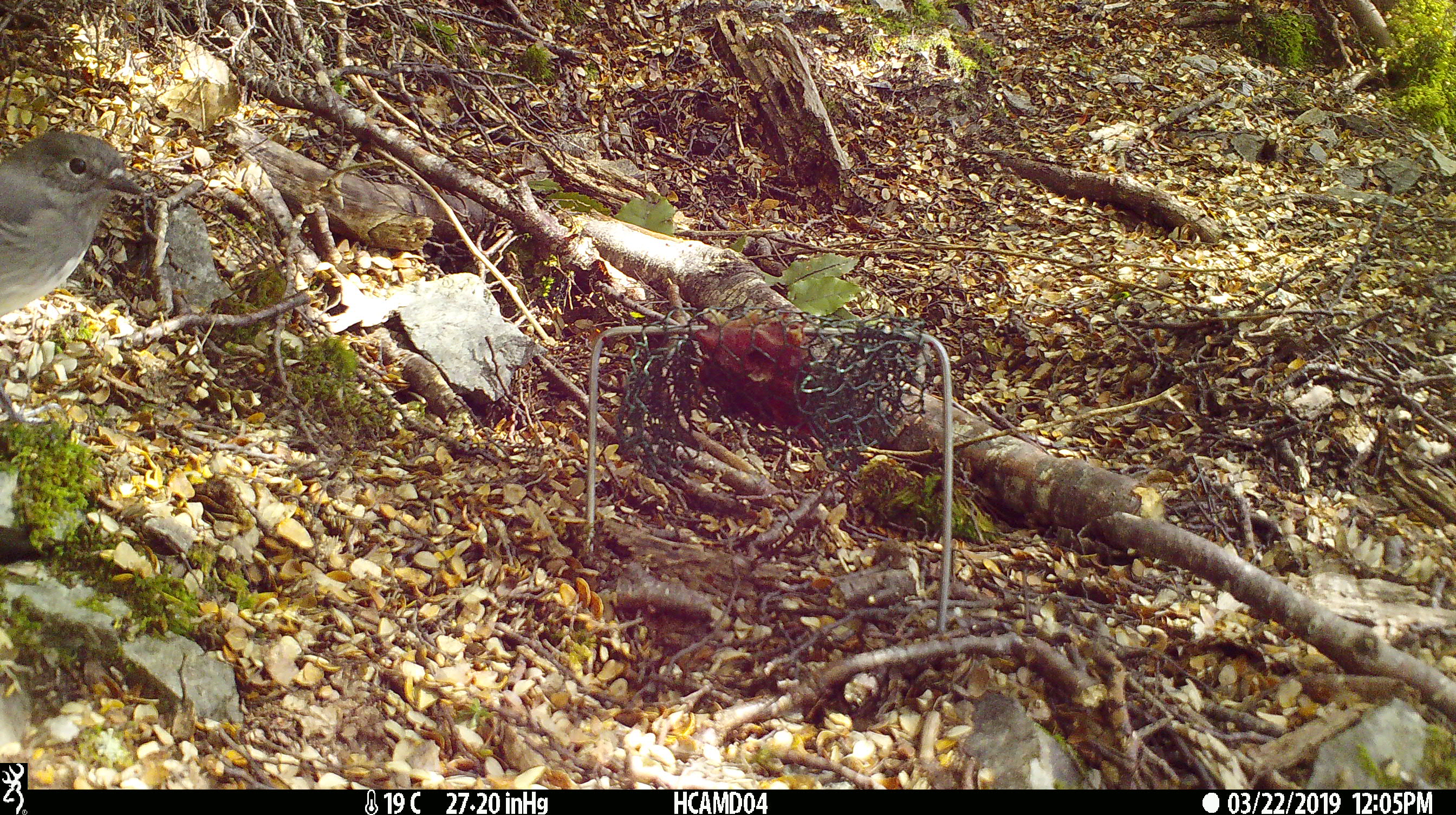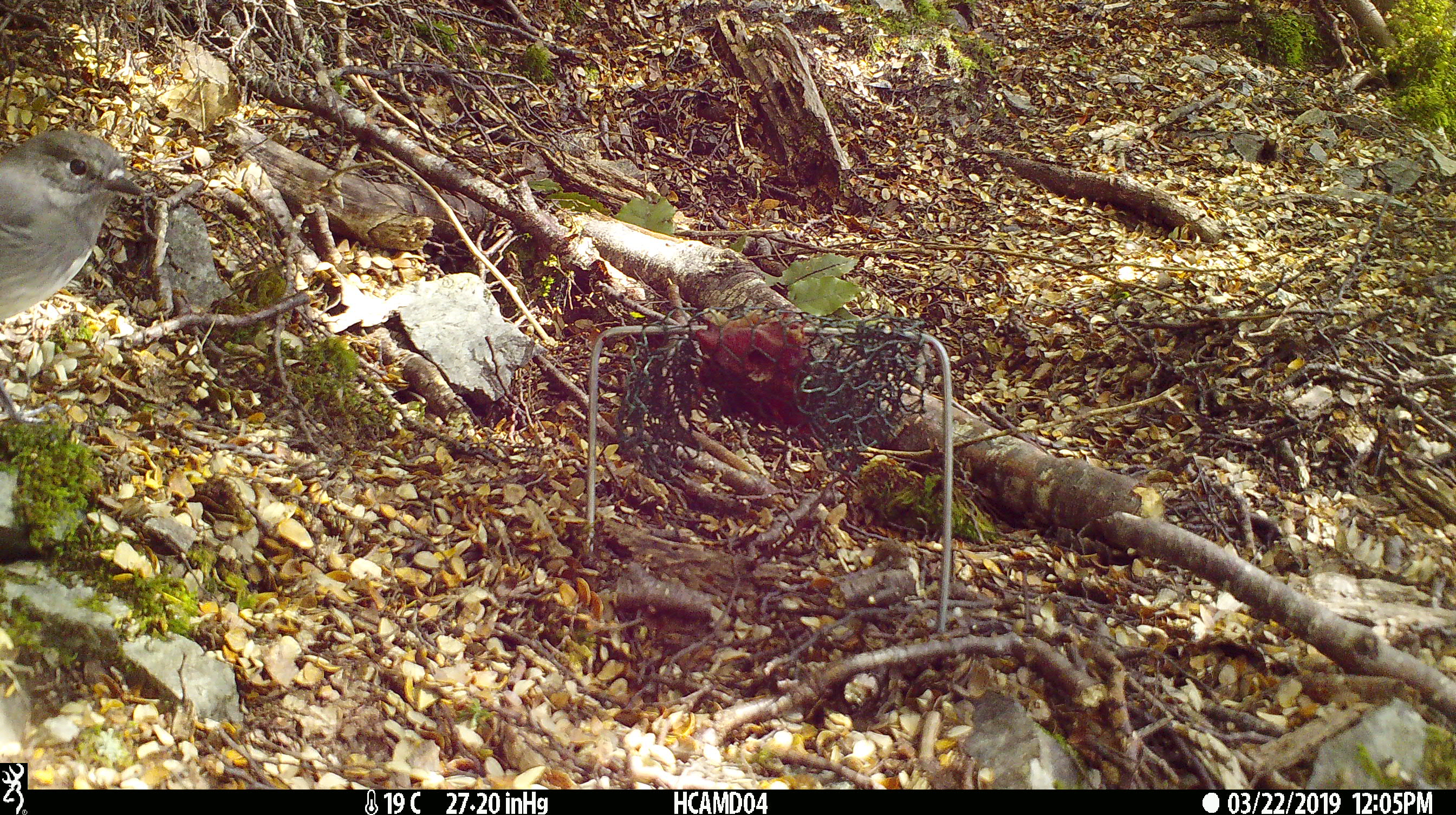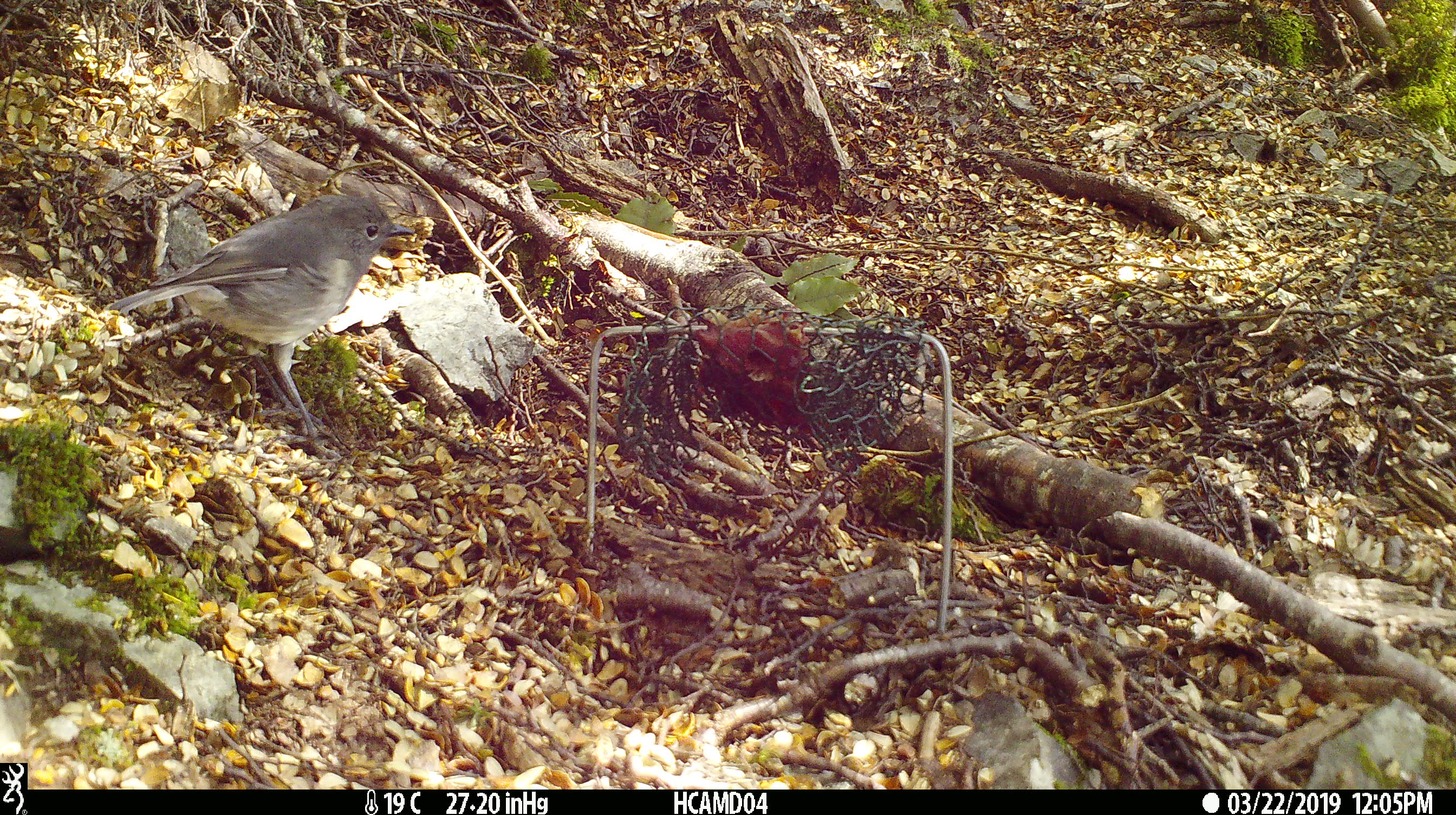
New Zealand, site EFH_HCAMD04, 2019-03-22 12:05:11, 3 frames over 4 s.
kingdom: Animalia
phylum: Chordata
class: Aves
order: Passeriformes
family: Petroicidae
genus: Petroica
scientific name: Petroica australis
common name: new zealand robin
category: robin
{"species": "robin (new zealand robin) (Petroica australis)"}